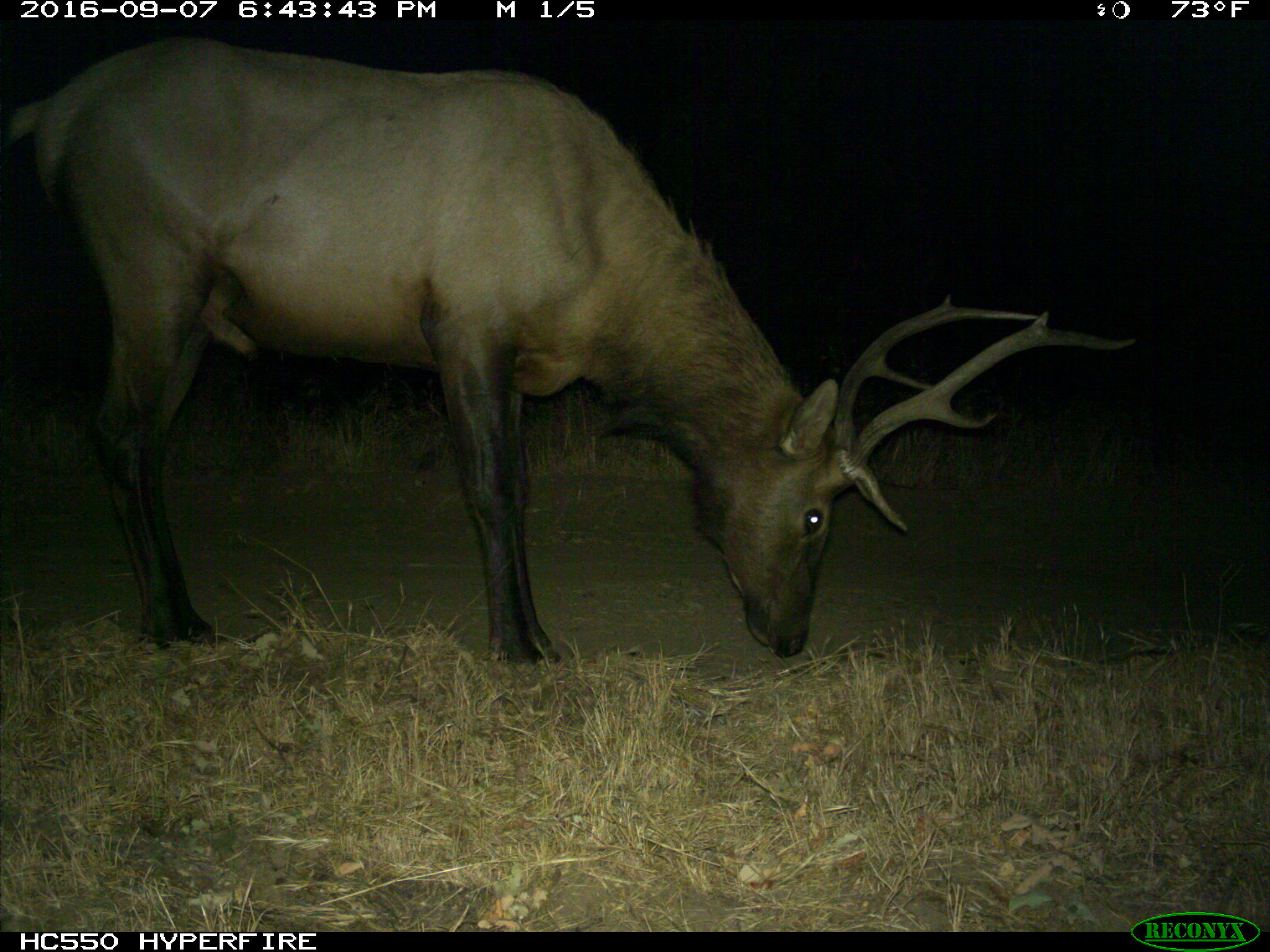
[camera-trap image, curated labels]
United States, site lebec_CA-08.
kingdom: Animalia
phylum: Chordata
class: Mammalia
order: Artiodactyla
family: Cervidae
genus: Cervus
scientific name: Cervus canadensis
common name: elk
Cervus canadensis (elk).